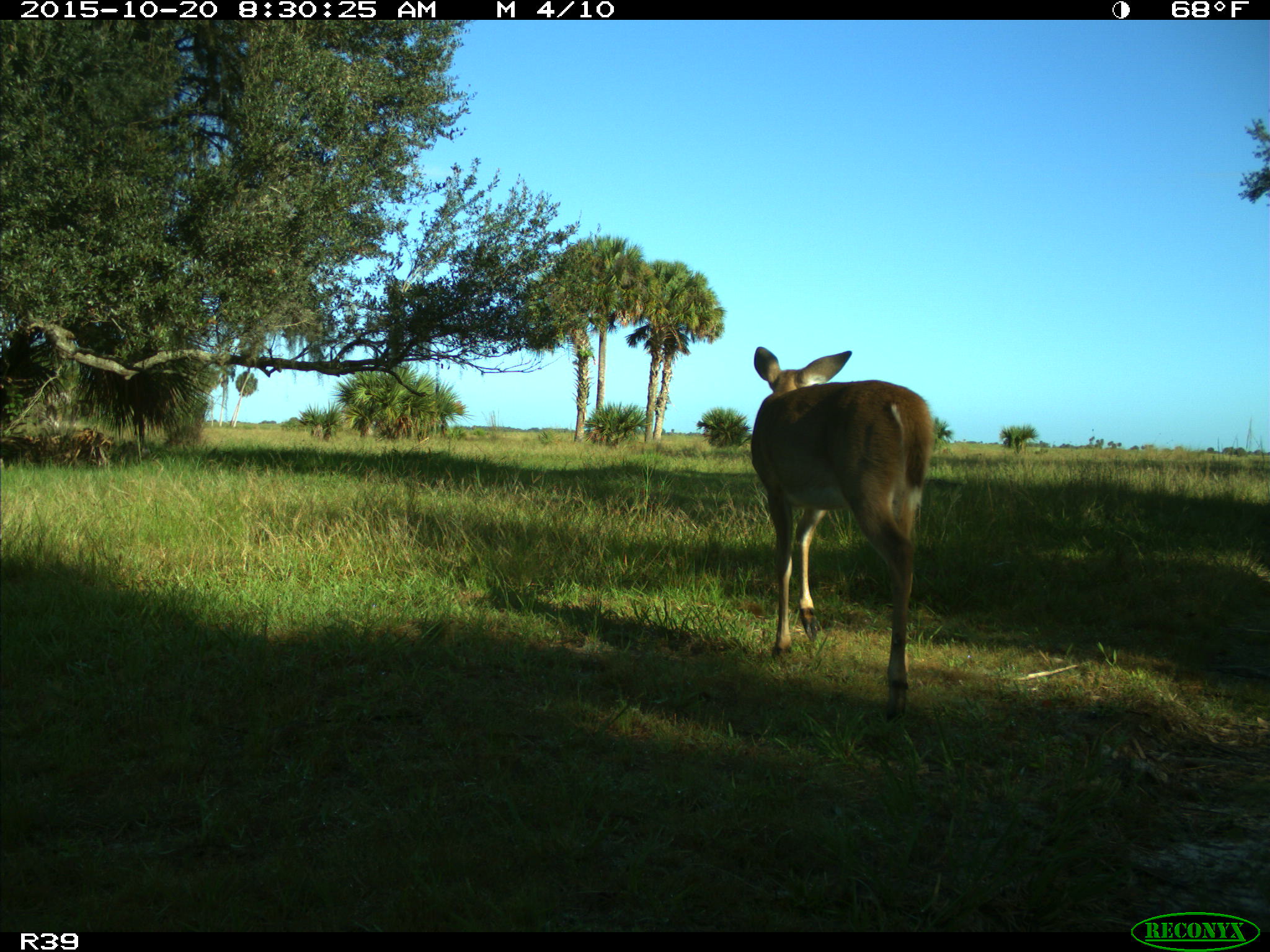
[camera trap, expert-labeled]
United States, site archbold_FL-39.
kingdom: Animalia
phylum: Chordata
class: Mammalia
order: Artiodactyla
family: Cervidae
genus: Odocoileus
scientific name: Odocoileus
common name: deer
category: unidentified deer